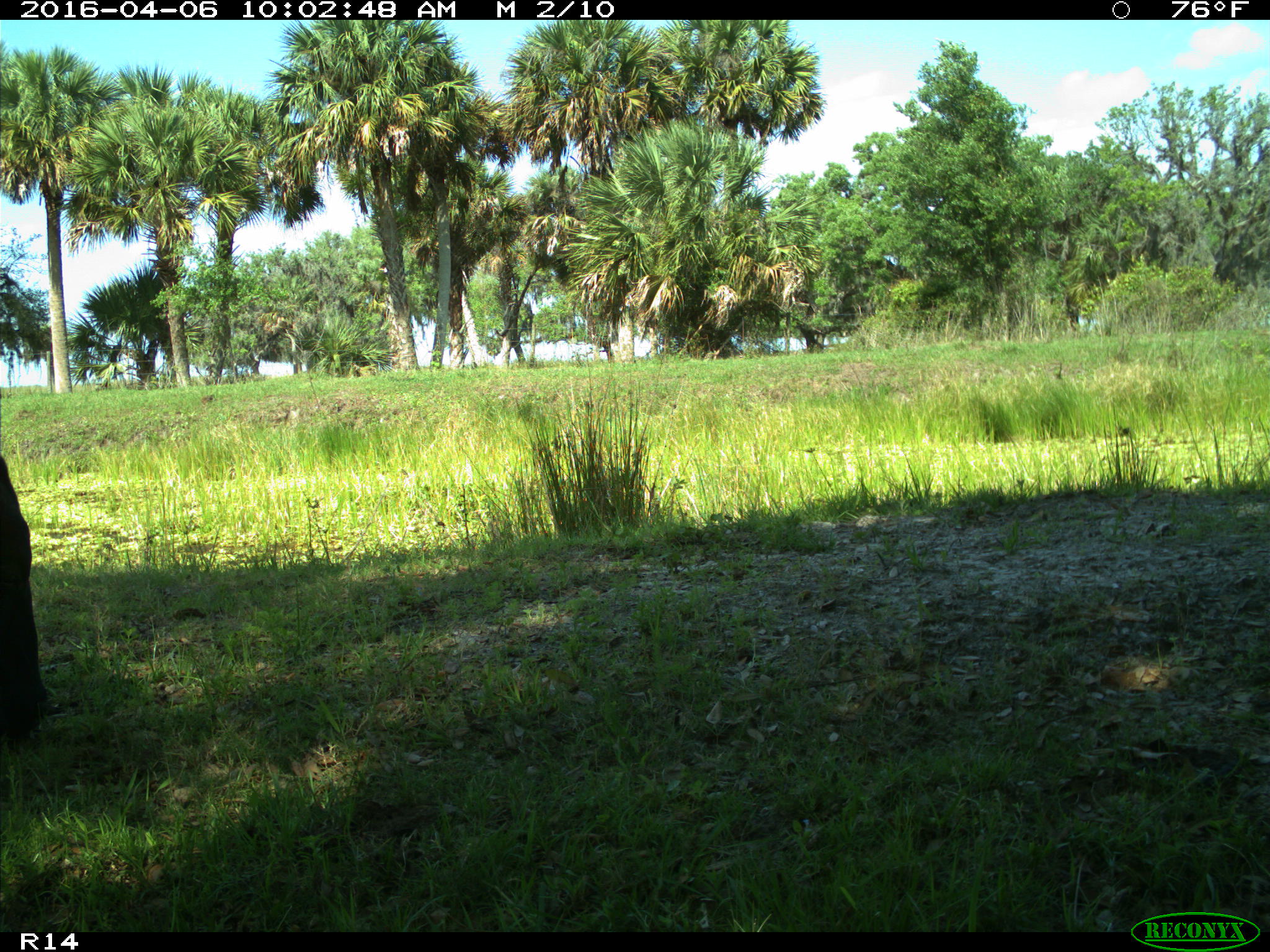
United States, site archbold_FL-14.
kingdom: Animalia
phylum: Chordata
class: Mammalia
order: Artiodactyla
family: Bovidae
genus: Bos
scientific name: Bos taurus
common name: domestic cow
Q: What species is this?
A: Bos taurus (domestic cow).